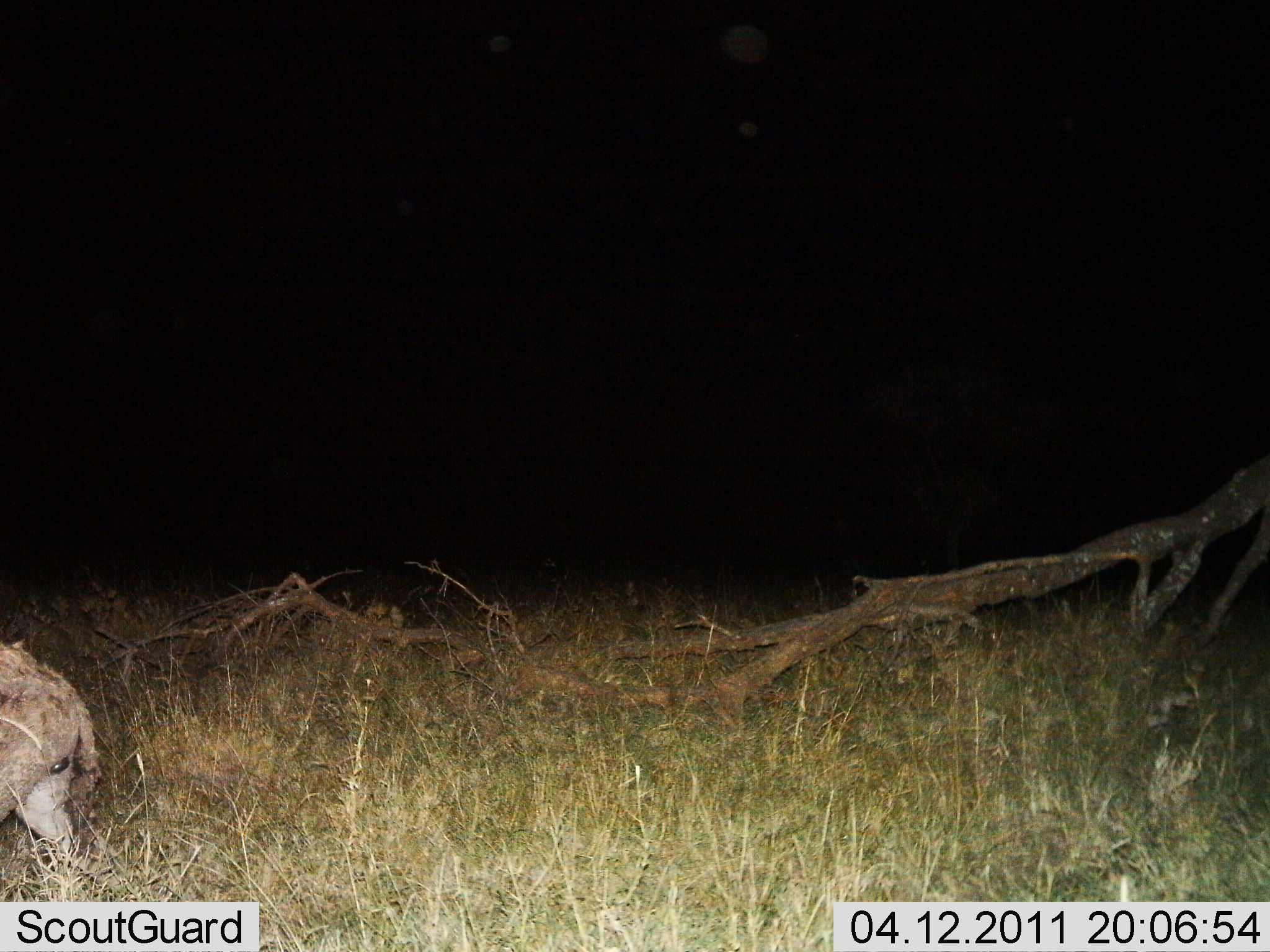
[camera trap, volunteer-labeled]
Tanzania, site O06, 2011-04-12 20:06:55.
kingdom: Animalia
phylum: Chordata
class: Mammalia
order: Carnivora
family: Hyaenidae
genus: Crocuta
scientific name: Crocuta crocuta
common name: spotted hyena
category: hyenaspotted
Hyenaspotted (spotted hyena) (Crocuta crocuta), count 1. Behavior (volunteer vote fractions): standing 25%, resting 0%, moving 75%, interacting 0%. Young present (vote fraction): 0%. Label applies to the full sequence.